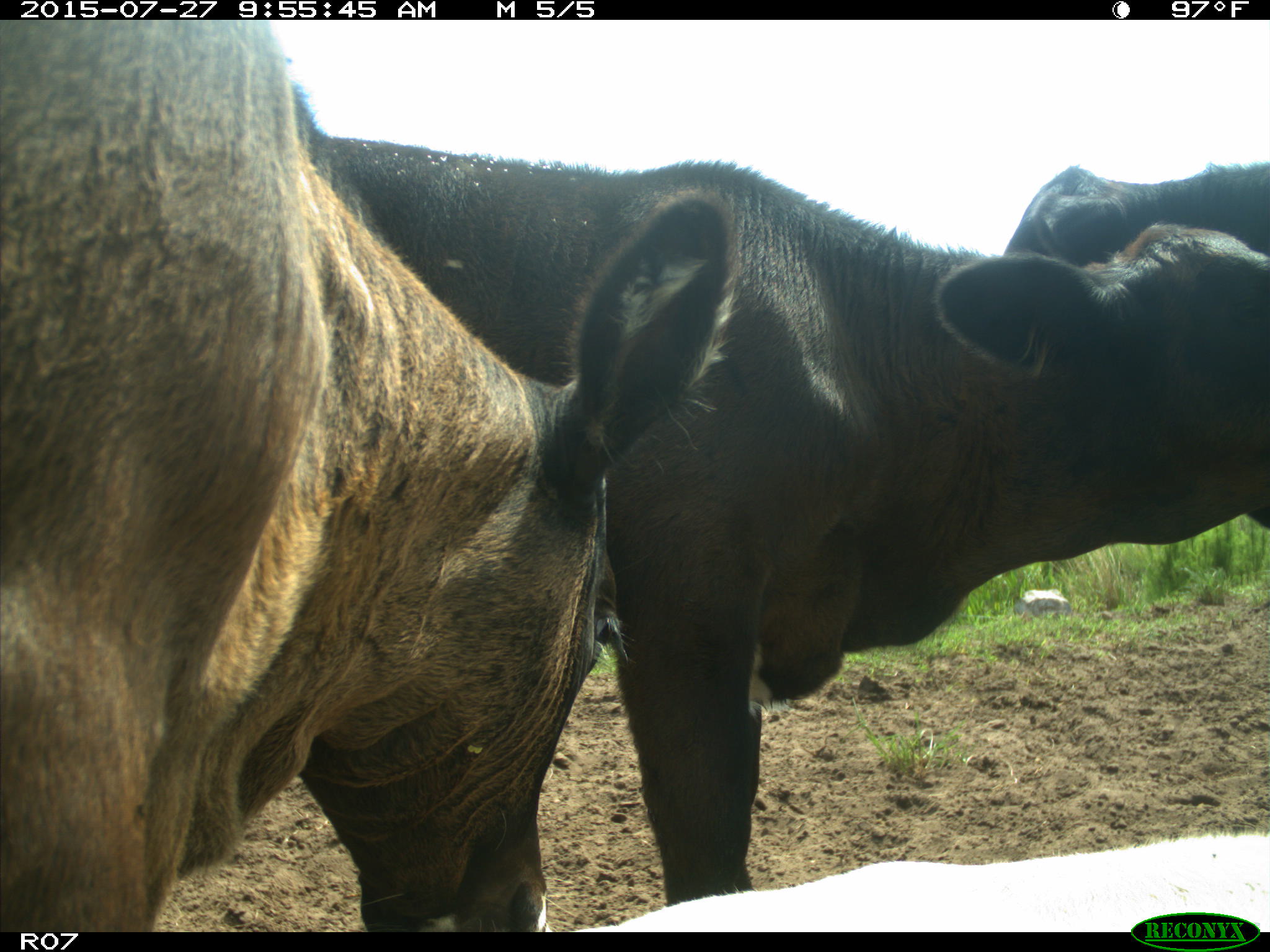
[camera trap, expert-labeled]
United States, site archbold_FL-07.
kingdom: Animalia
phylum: Chordata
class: Mammalia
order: Artiodactyla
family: Bovidae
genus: Bos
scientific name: Bos taurus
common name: domestic cow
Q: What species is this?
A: Bos taurus (domestic cow).